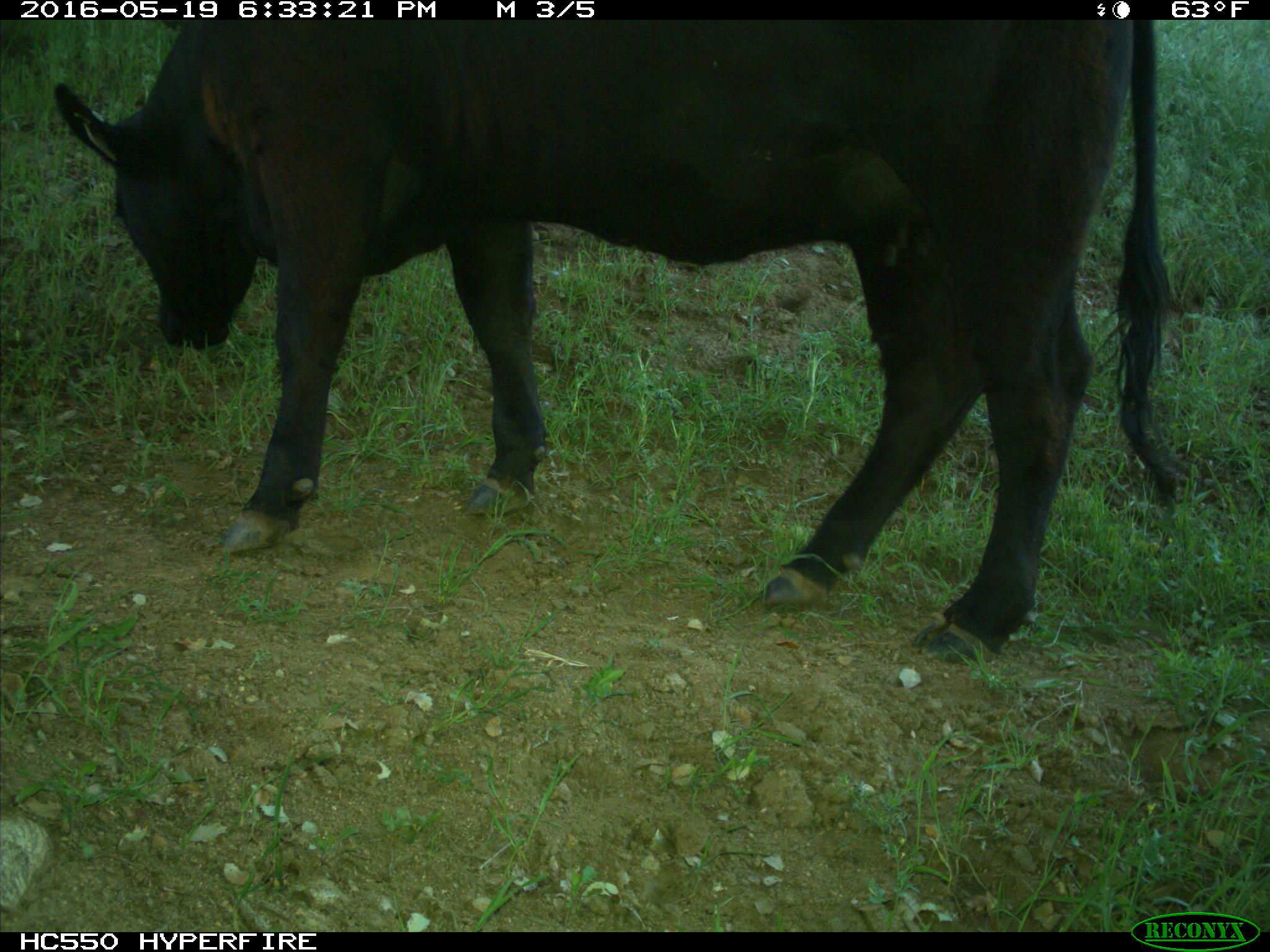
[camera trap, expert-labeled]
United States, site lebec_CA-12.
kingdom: Animalia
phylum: Chordata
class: Mammalia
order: Artiodactyla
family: Bovidae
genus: Bos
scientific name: Bos taurus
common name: domestic cow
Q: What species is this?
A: Bos taurus (domestic cow).